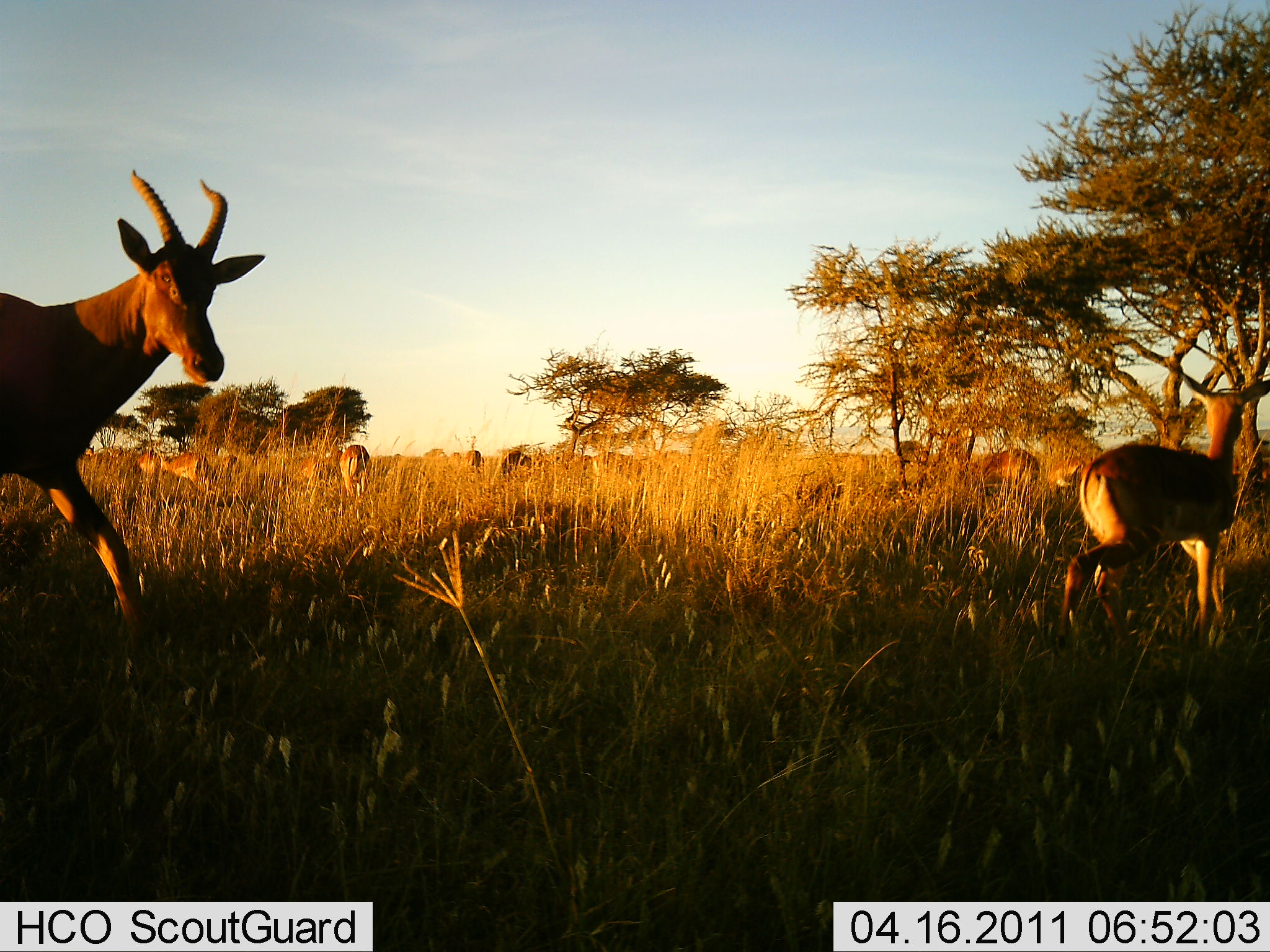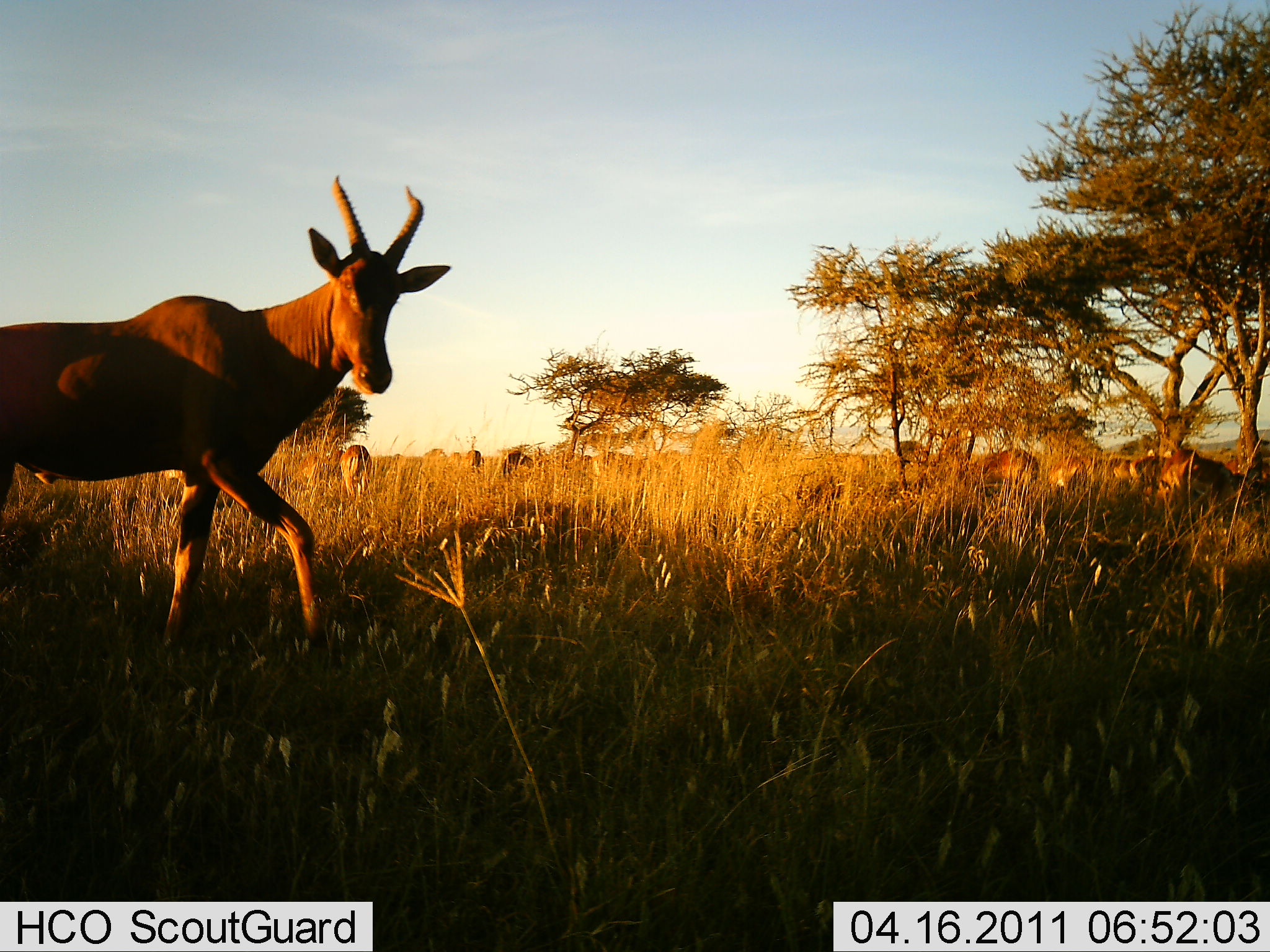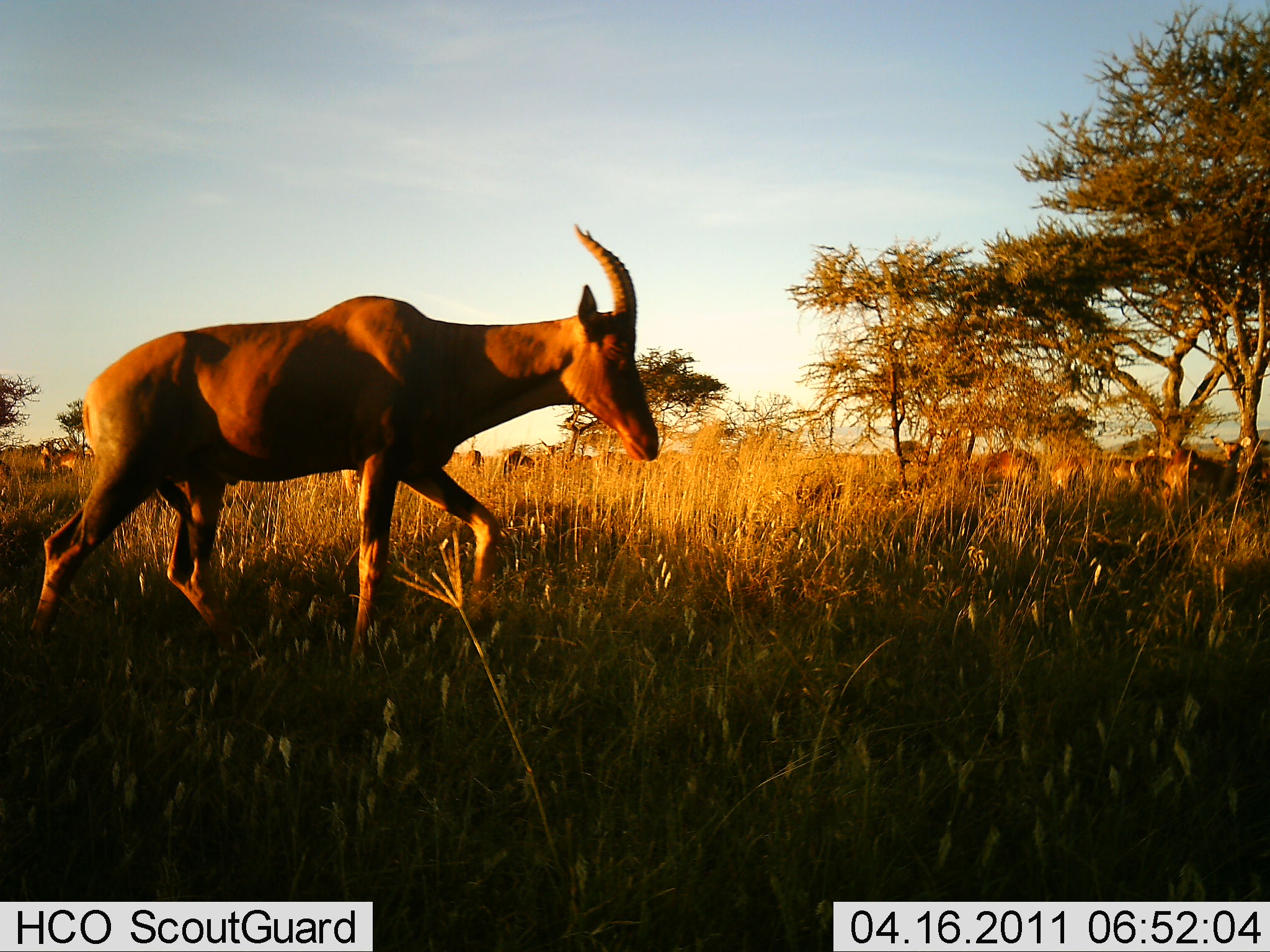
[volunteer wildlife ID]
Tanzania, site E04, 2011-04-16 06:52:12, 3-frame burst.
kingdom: Animalia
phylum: Chordata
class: Mammalia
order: Artiodactyla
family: Bovidae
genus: Damaliscus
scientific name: Damaliscus lunatus jimela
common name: topi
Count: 2.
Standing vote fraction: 24%.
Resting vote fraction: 0%.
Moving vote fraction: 94%.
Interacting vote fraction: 0%.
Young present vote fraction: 24%.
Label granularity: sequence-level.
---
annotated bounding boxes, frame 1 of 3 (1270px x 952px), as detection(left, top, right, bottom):
animal: detection(0, 168, 269, 696); detection(1051, 368, 1270, 649); detection(134, 445, 222, 505); detection(976, 448, 1041, 491); detection(338, 444, 371, 499)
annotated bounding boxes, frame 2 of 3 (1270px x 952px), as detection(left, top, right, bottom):
animal: detection(0, 169, 454, 669); detection(1166, 450, 1252, 526); detection(980, 447, 1040, 497); detection(1045, 454, 1090, 505); detection(339, 443, 374, 505); detection(1159, 460, 1190, 525); detection(1128, 455, 1158, 500); detection(1225, 456, 1269, 484); detection(1111, 456, 1136, 487)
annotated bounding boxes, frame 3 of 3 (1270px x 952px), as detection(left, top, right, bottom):
animal: detection(24, 224, 662, 681); detection(1197, 434, 1252, 513); detection(1160, 450, 1206, 514); detection(980, 447, 1040, 495); detection(1125, 455, 1171, 506); detection(47, 445, 95, 482); detection(1050, 456, 1087, 499); detection(500, 450, 537, 482); detection(1110, 458, 1135, 501); detection(465, 447, 484, 473)